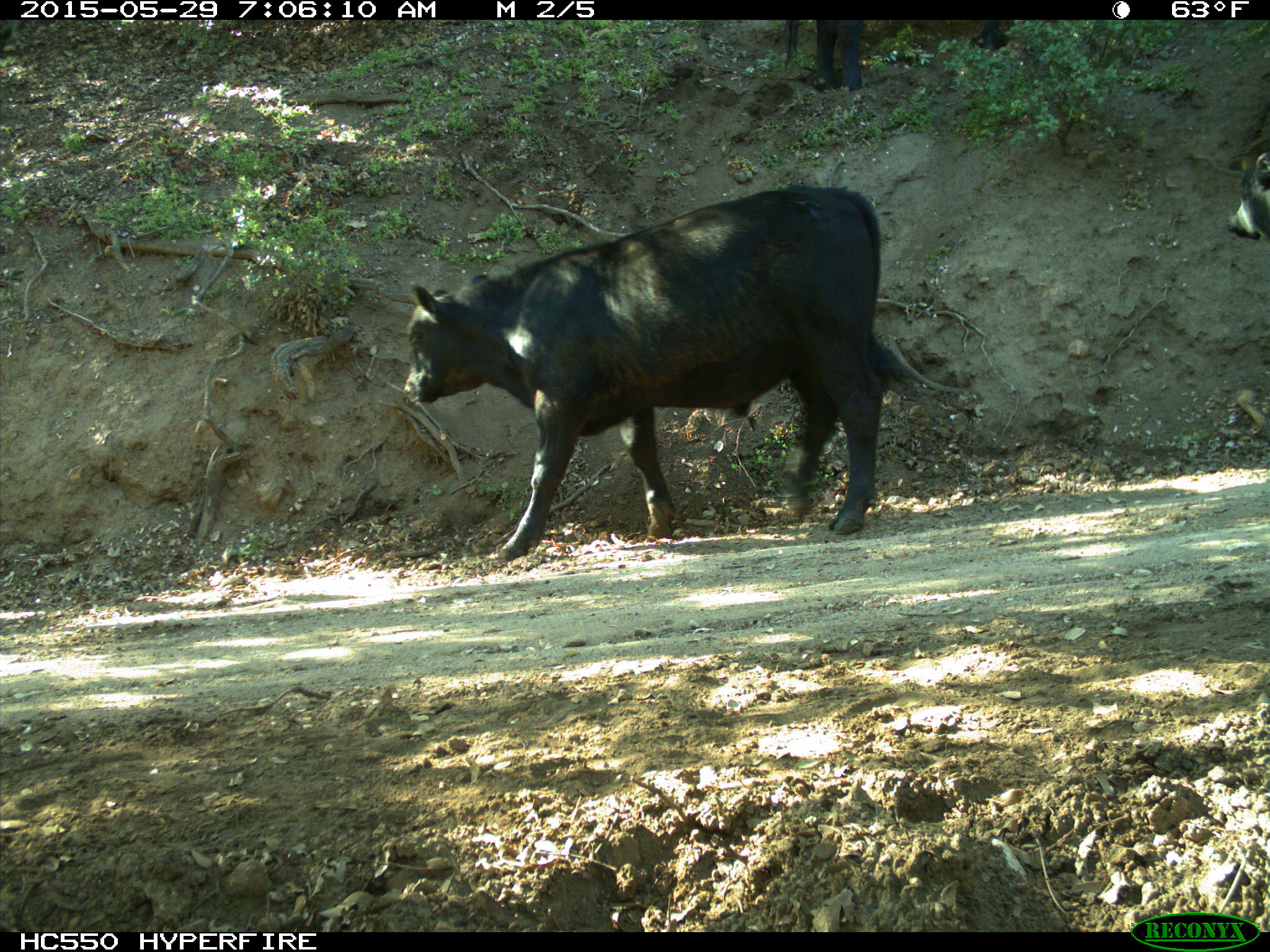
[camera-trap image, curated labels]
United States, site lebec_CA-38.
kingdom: Animalia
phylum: Chordata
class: Mammalia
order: Artiodactyla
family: Bovidae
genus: Bos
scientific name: Bos taurus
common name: domestic cow